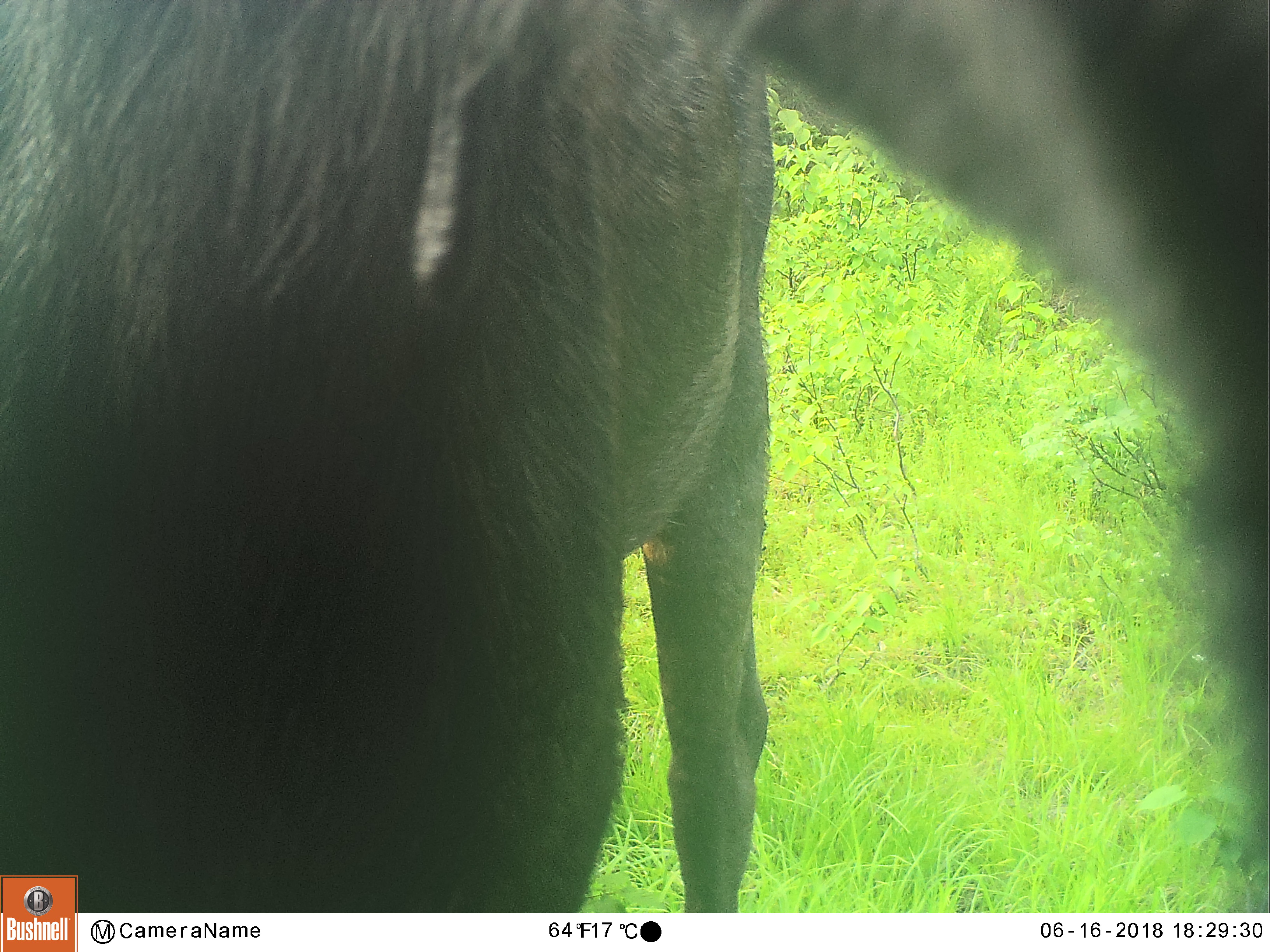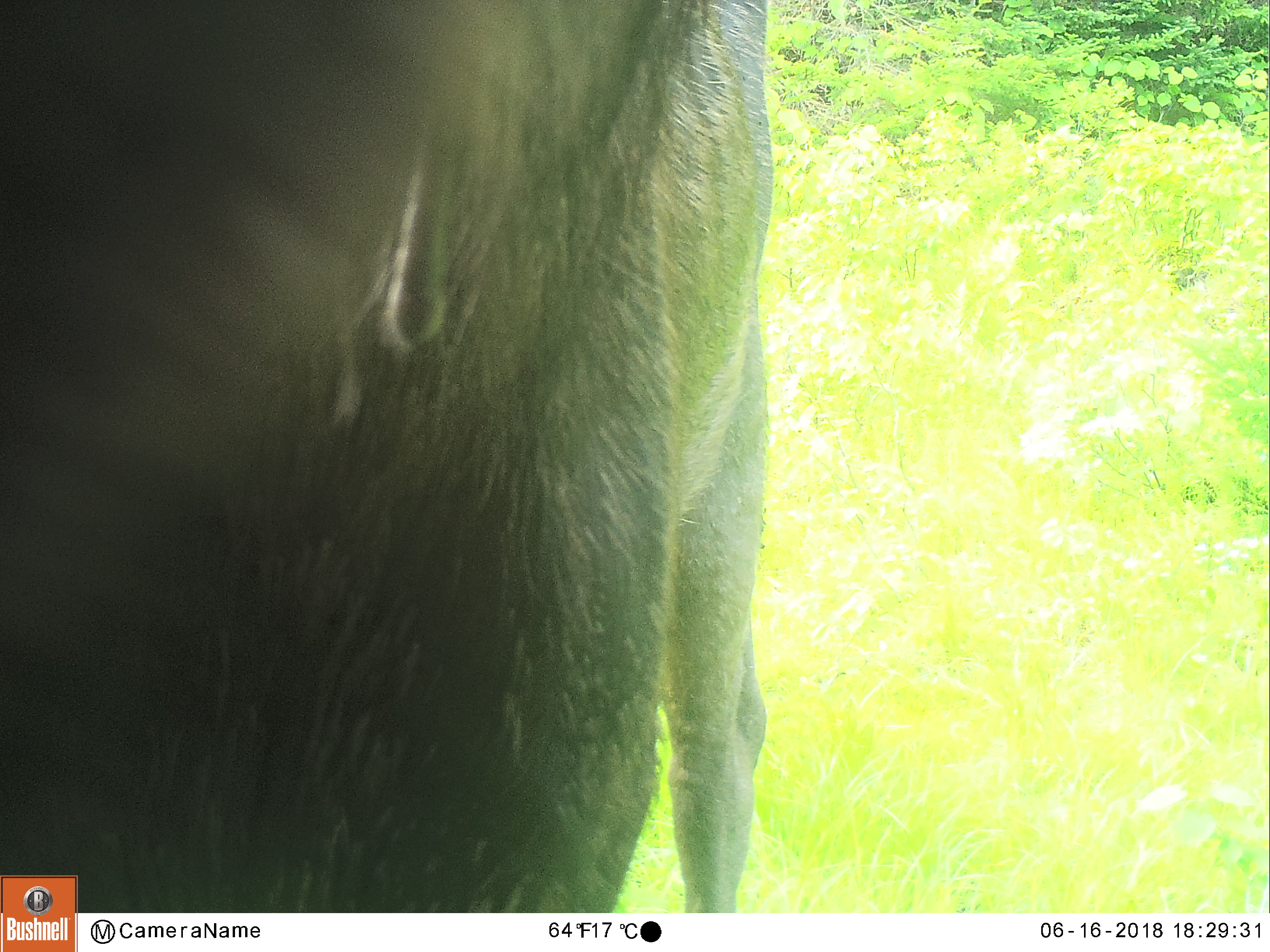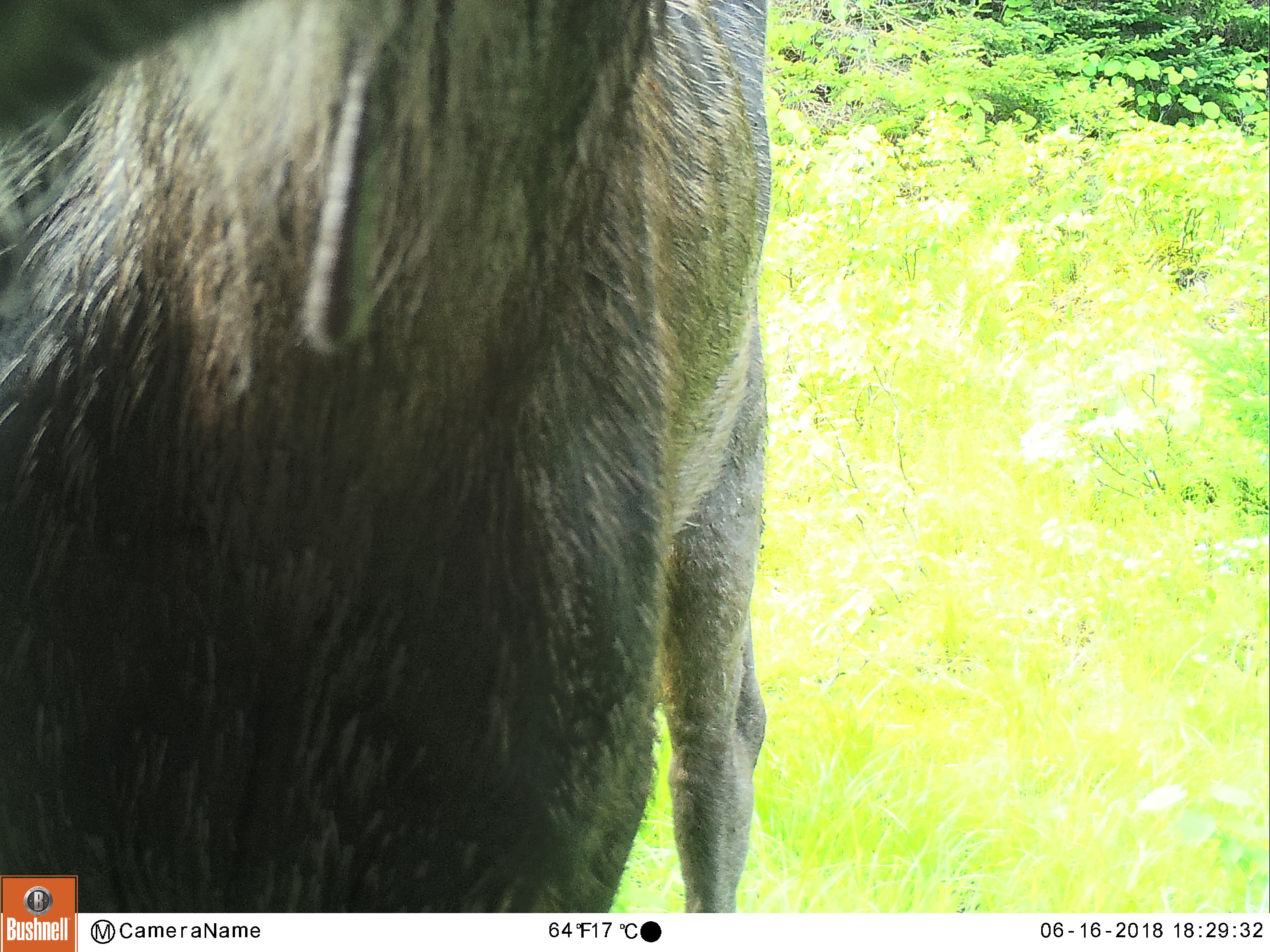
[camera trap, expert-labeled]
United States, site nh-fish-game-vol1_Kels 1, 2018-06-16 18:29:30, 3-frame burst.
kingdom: Animalia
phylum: Chordata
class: Mammalia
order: Artiodactyla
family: Cervidae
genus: Alces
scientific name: Alces alces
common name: moose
Moose (Alces alces).